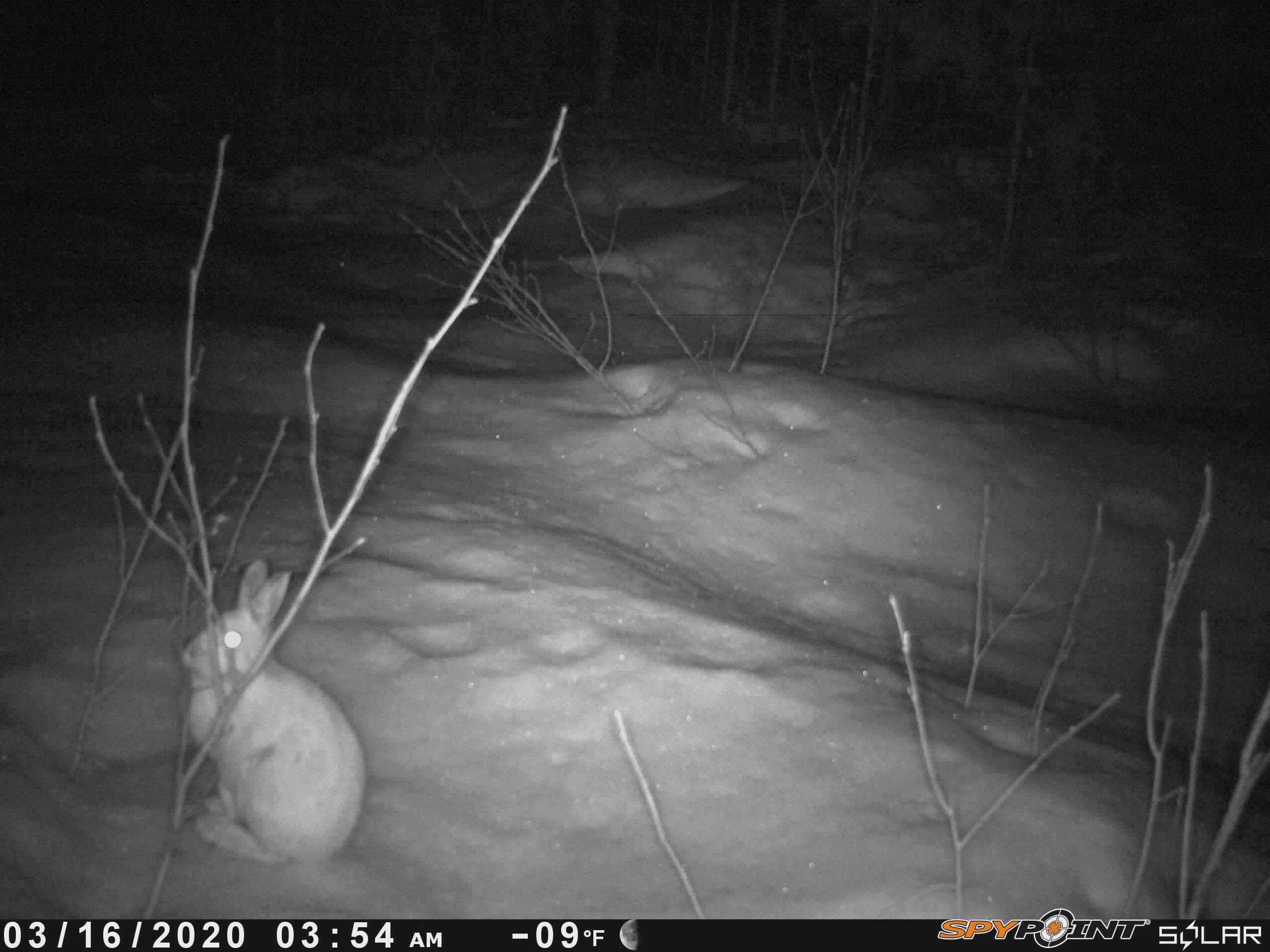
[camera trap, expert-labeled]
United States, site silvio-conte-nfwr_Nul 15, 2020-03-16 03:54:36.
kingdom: Animalia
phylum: Chordata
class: Mammalia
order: Lagomorpha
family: Leporidae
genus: Lepus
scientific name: Lepus americanus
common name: snowshoe hare